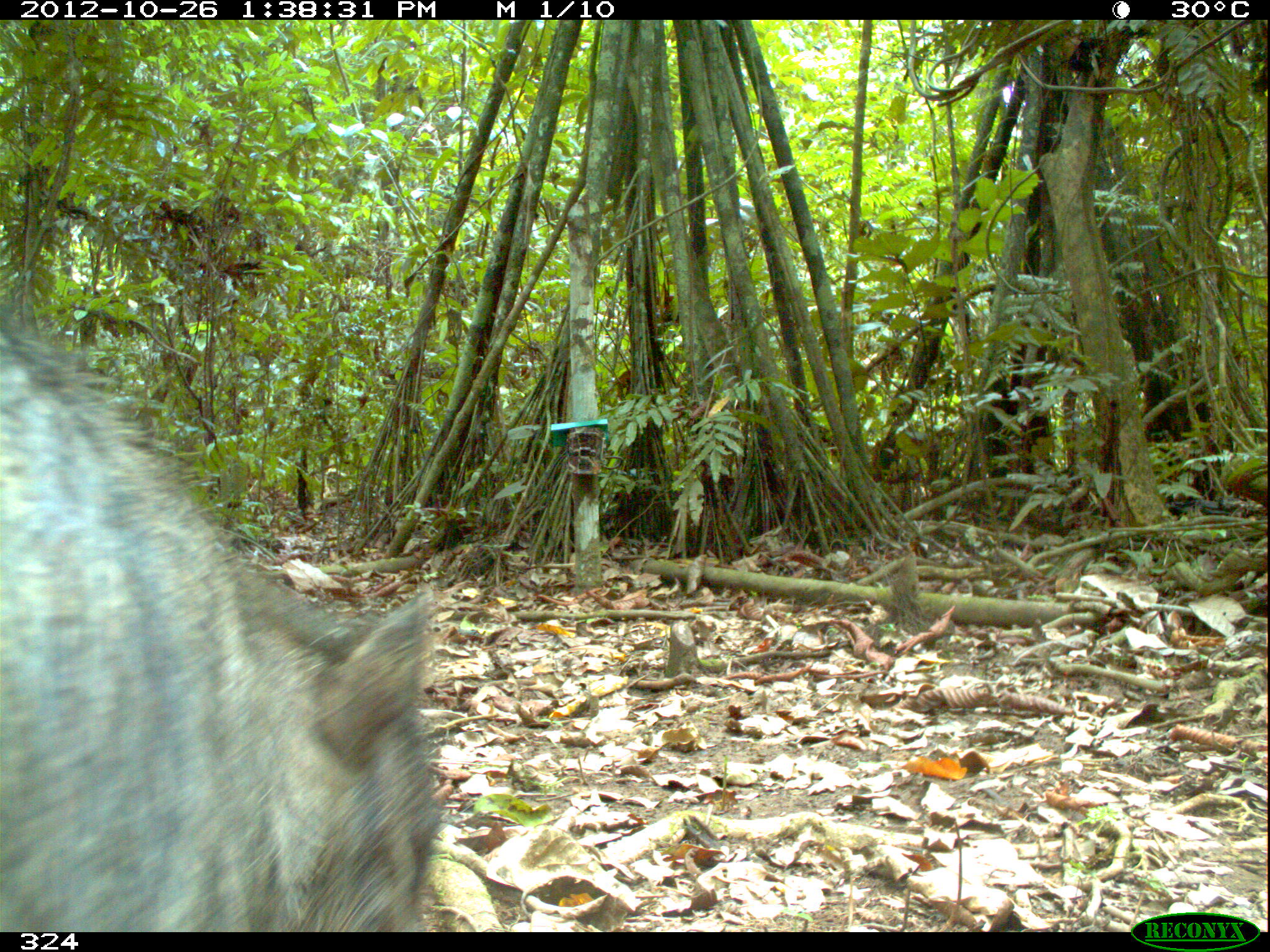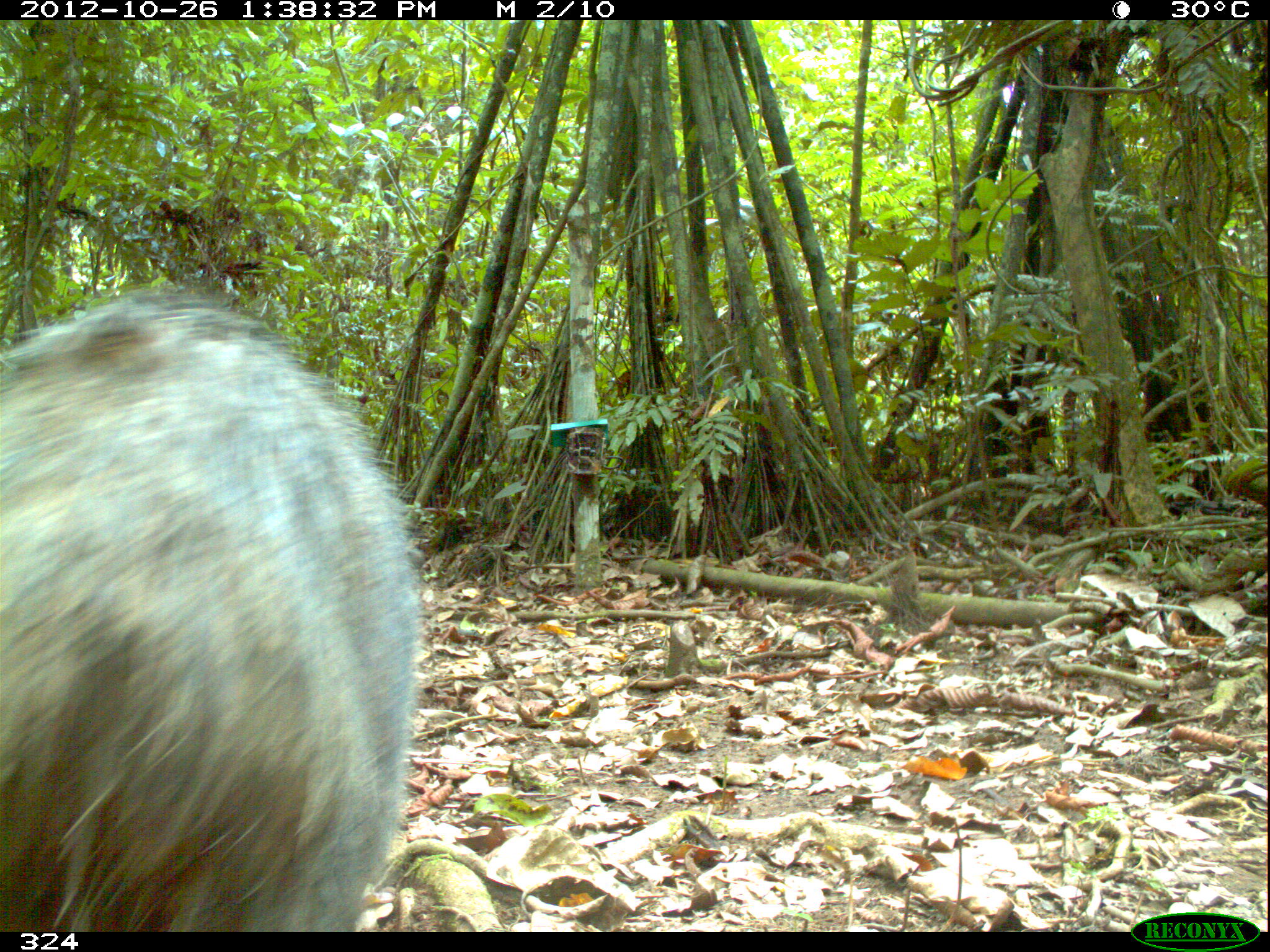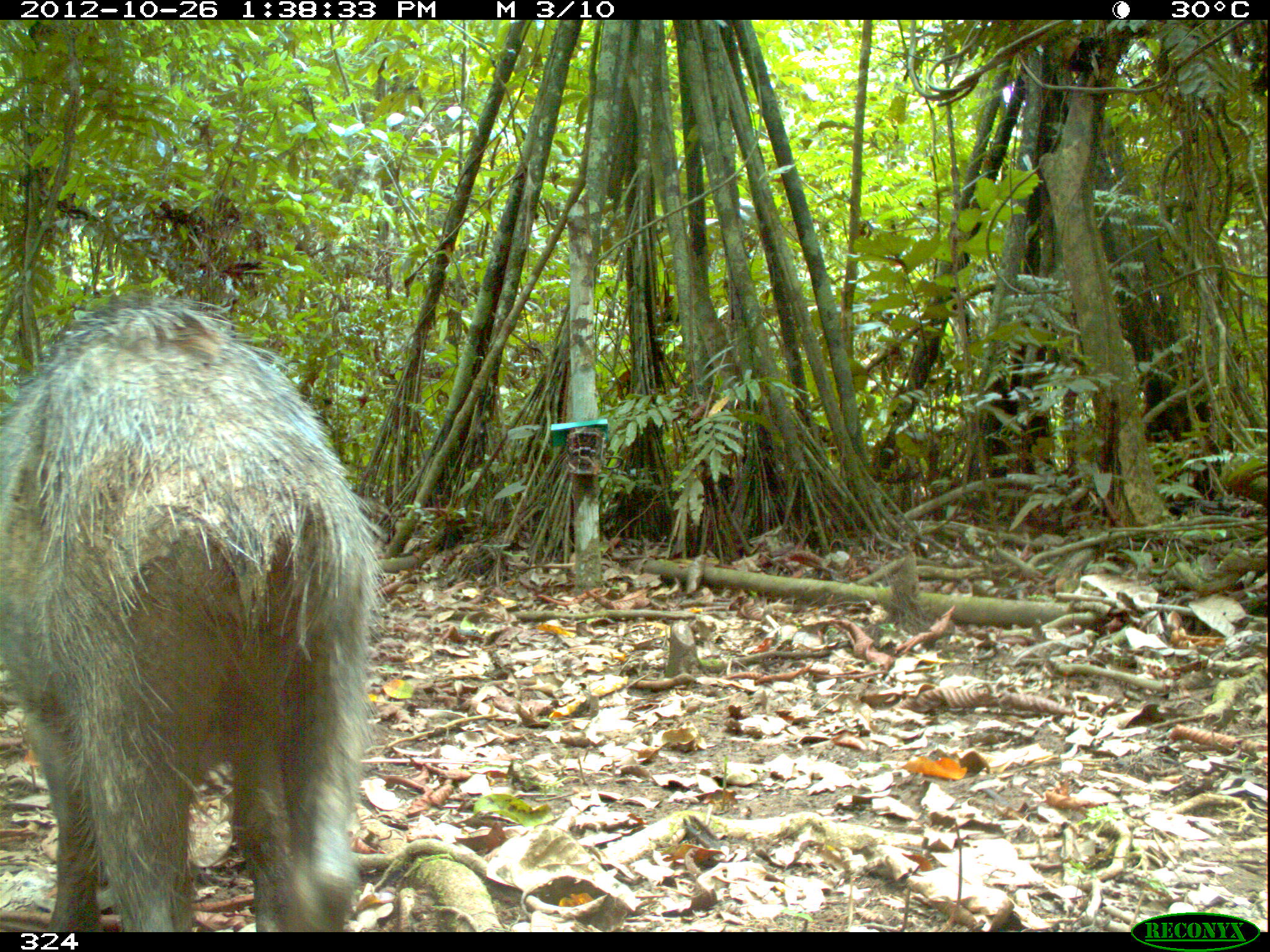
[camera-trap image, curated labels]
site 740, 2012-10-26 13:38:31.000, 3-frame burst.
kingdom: Animalia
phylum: Chordata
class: Mammalia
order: Artiodactyla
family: Tayassuidae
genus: Tayassu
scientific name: Tayassu pecari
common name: white-lipped peccary